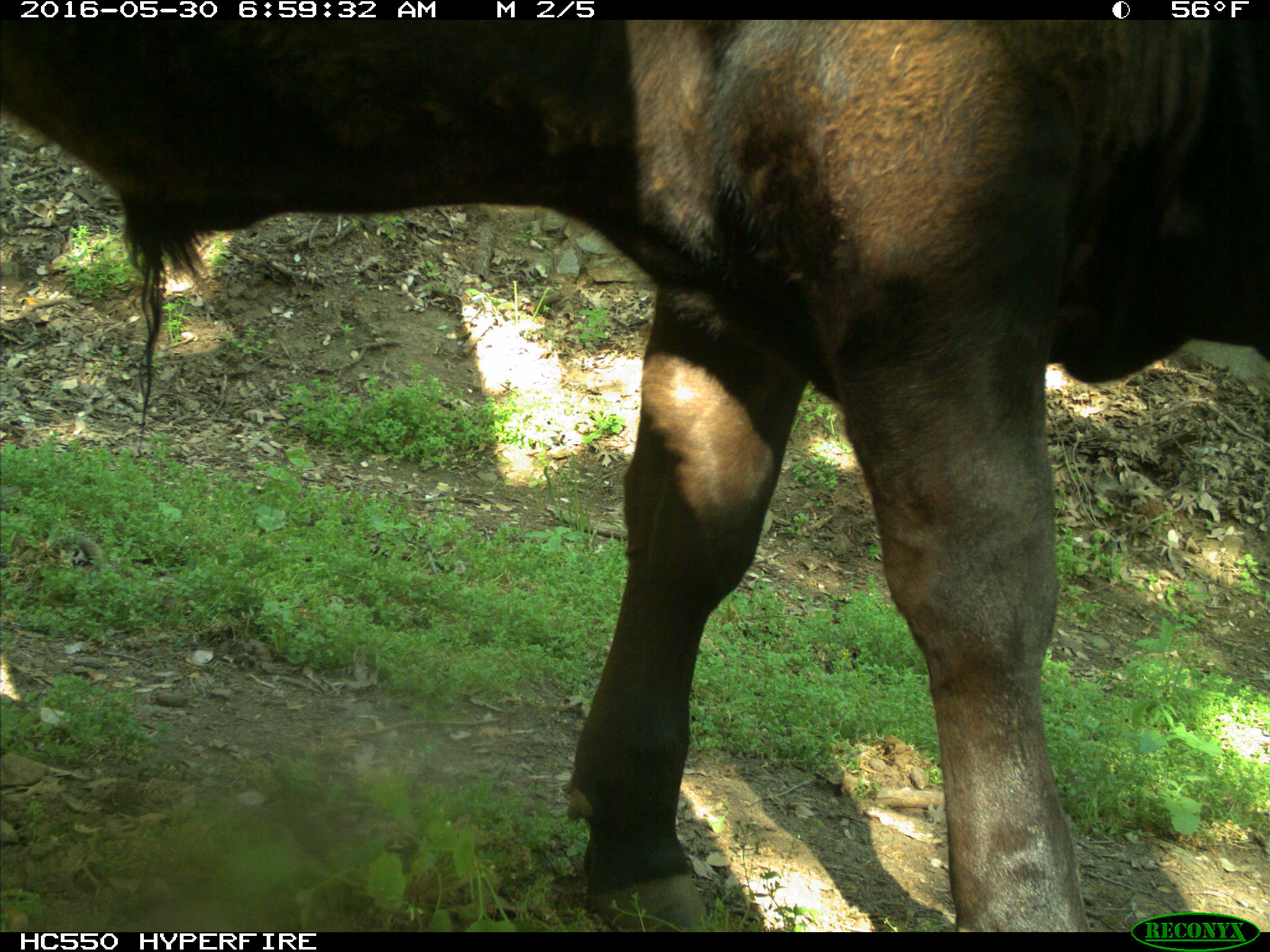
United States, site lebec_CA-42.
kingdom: Animalia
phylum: Chordata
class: Mammalia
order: Artiodactyla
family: Bovidae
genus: Bos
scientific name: Bos taurus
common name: domestic cow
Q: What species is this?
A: Bos taurus (domestic cow).